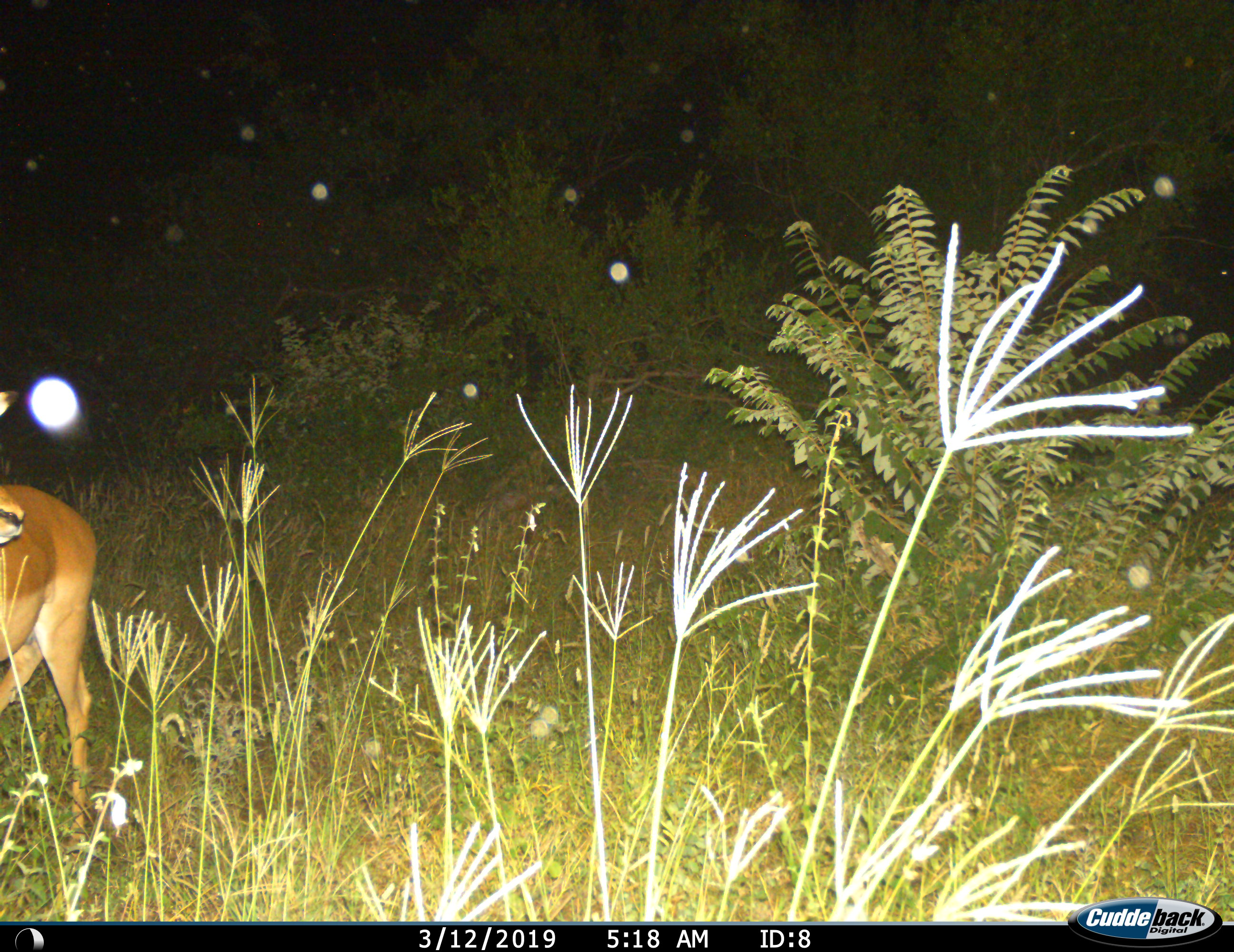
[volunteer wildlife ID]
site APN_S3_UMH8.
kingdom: Animalia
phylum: Chordata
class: Mammalia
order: Artiodactyla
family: Bovidae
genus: Aepyceros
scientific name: Aepyceros melampus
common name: impala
Impala (Aepyceros melampus), count 1. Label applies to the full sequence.